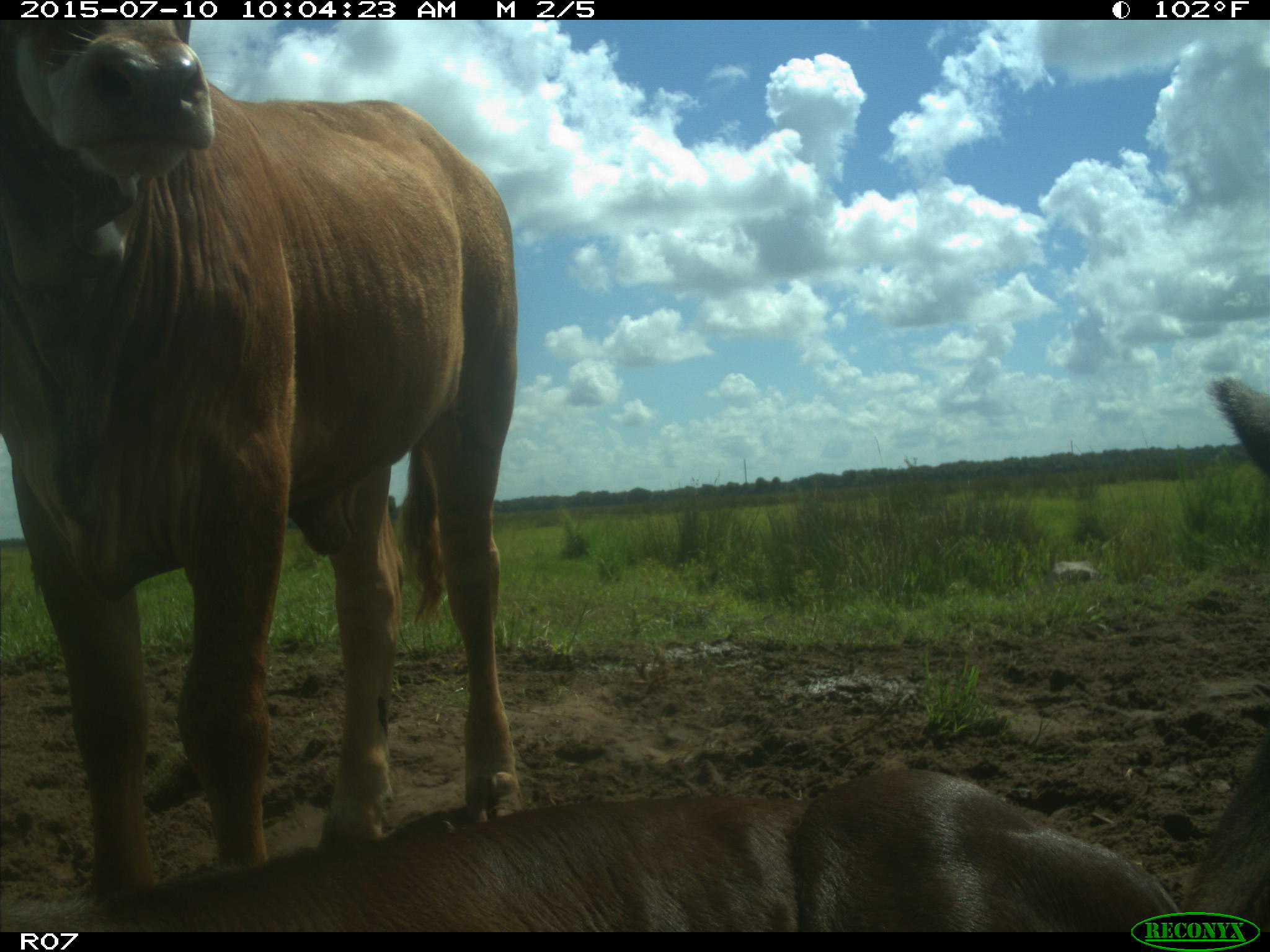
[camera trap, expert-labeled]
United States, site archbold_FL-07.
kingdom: Animalia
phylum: Chordata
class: Mammalia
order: Artiodactyla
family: Bovidae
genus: Bos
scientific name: Bos taurus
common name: domestic cow